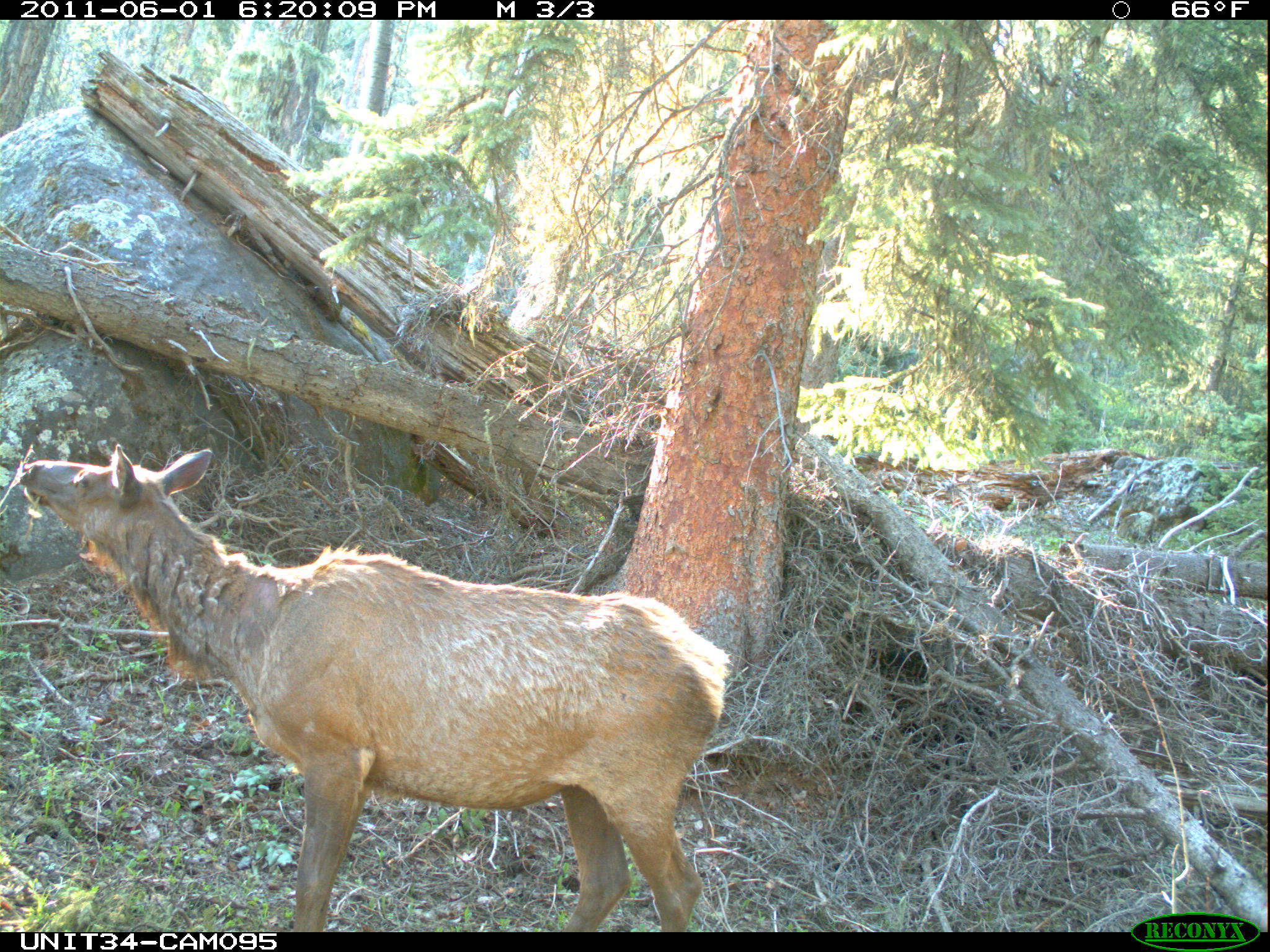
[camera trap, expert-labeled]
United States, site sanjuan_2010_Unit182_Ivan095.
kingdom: Animalia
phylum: Chordata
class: Mammalia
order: Artiodactyla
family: Cervidae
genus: Cervus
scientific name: Cervus elaphus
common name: red deer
Cervus elaphus (red deer).